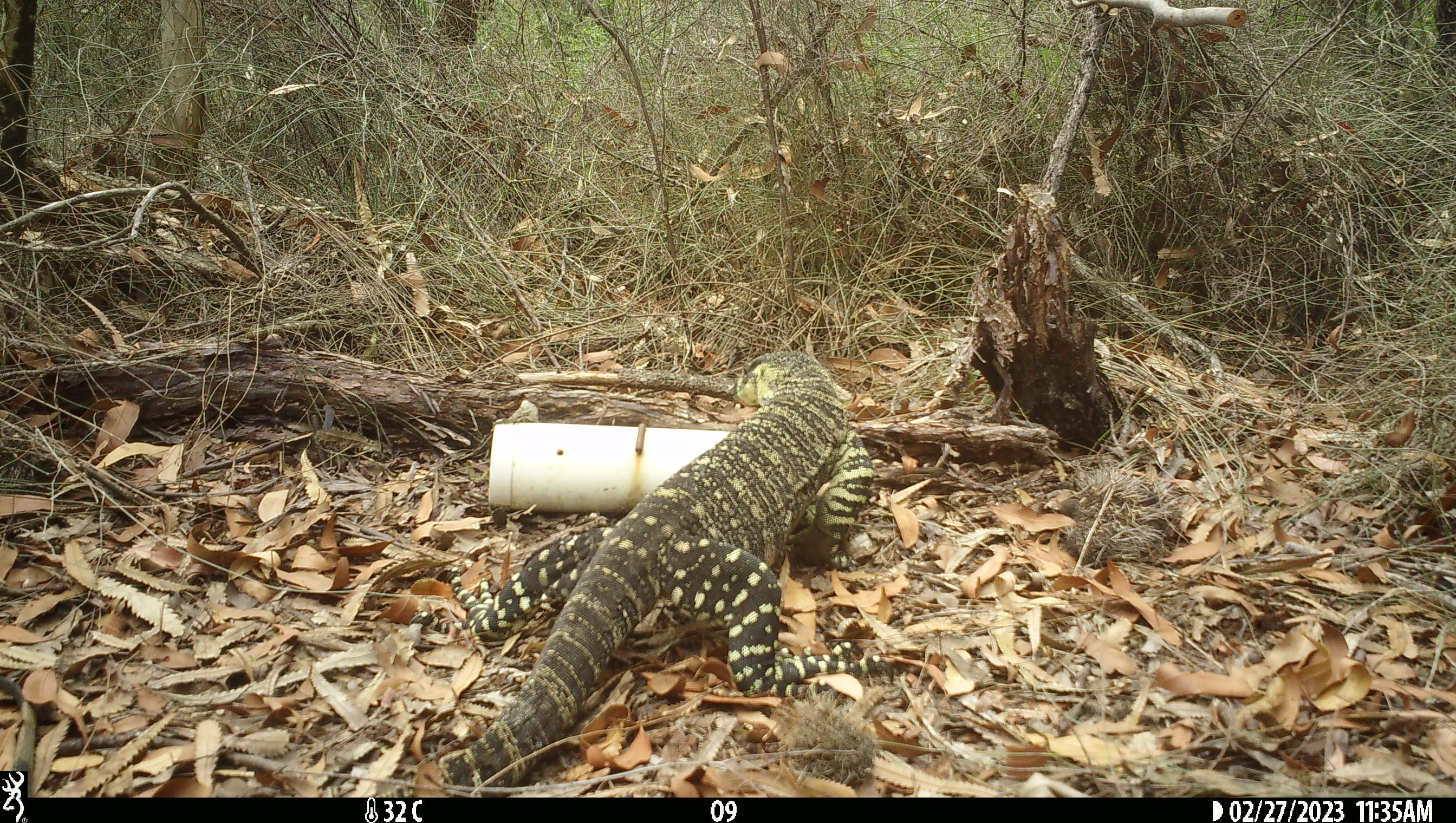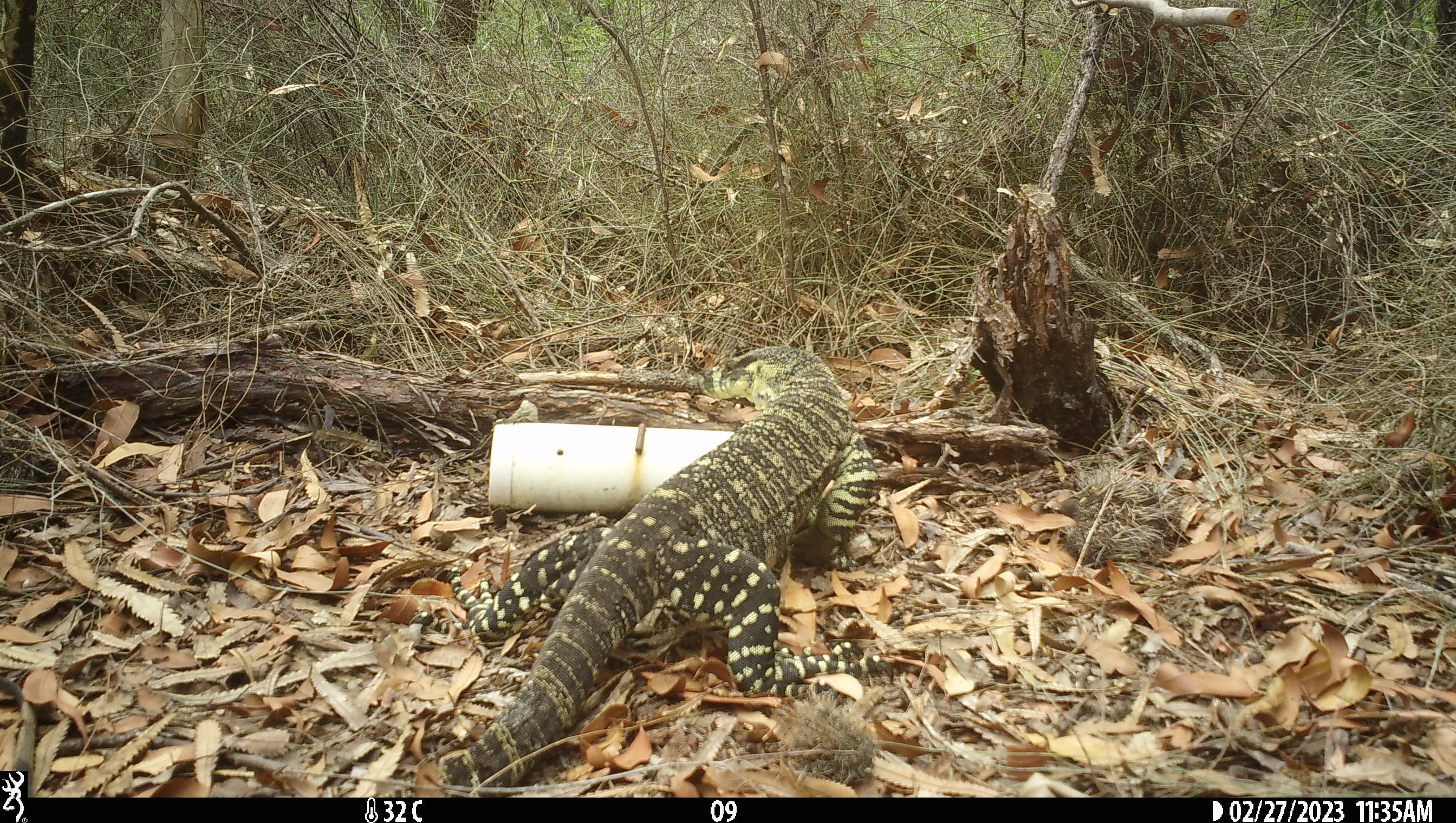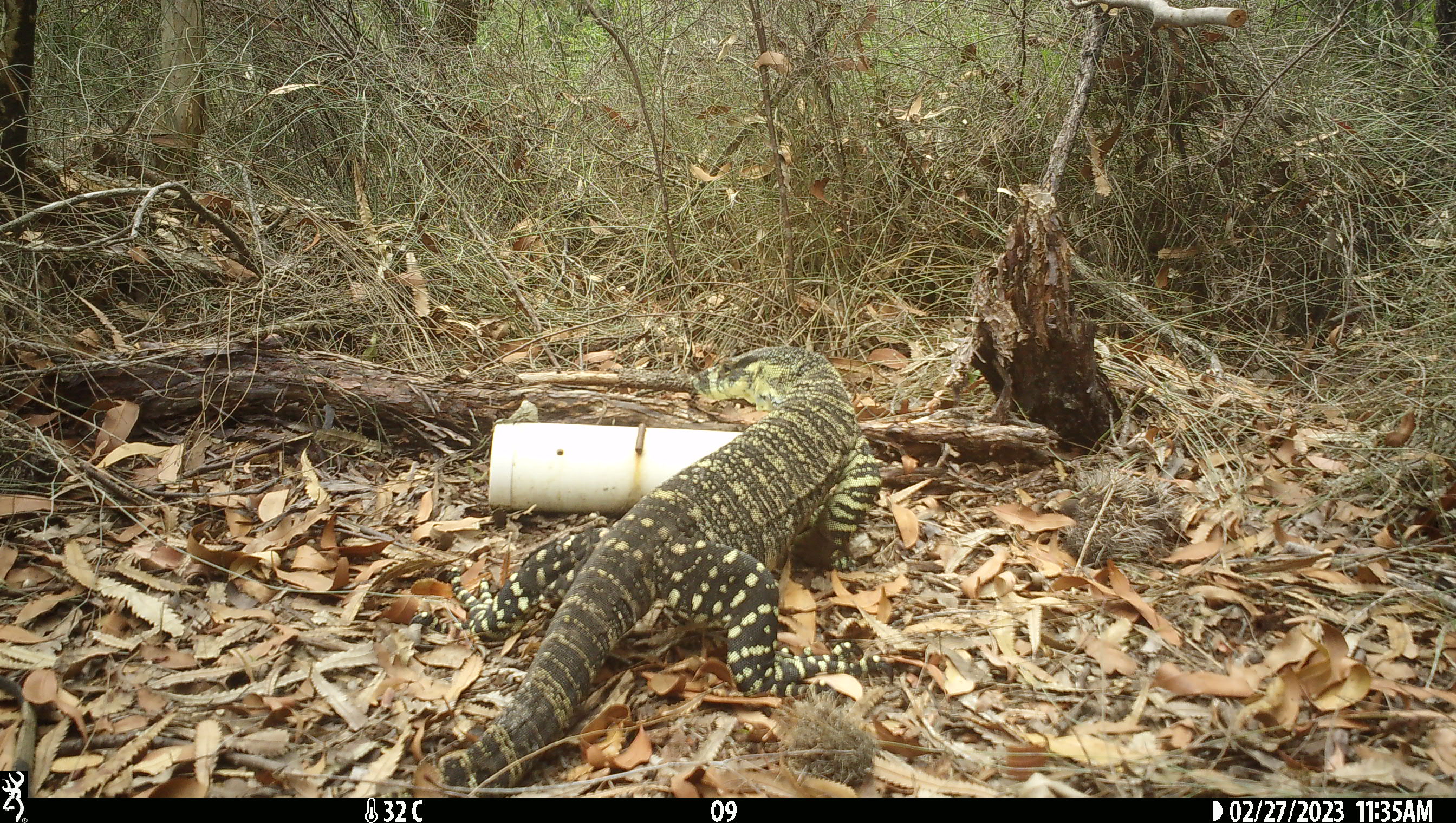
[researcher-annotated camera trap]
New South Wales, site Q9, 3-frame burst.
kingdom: Animalia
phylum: Chordata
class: Reptilia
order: Squamata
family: Varanidae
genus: Varanus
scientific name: Varanus varius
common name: lace monitor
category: goanna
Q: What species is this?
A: Goanna (lace monitor) (Varanus varius).